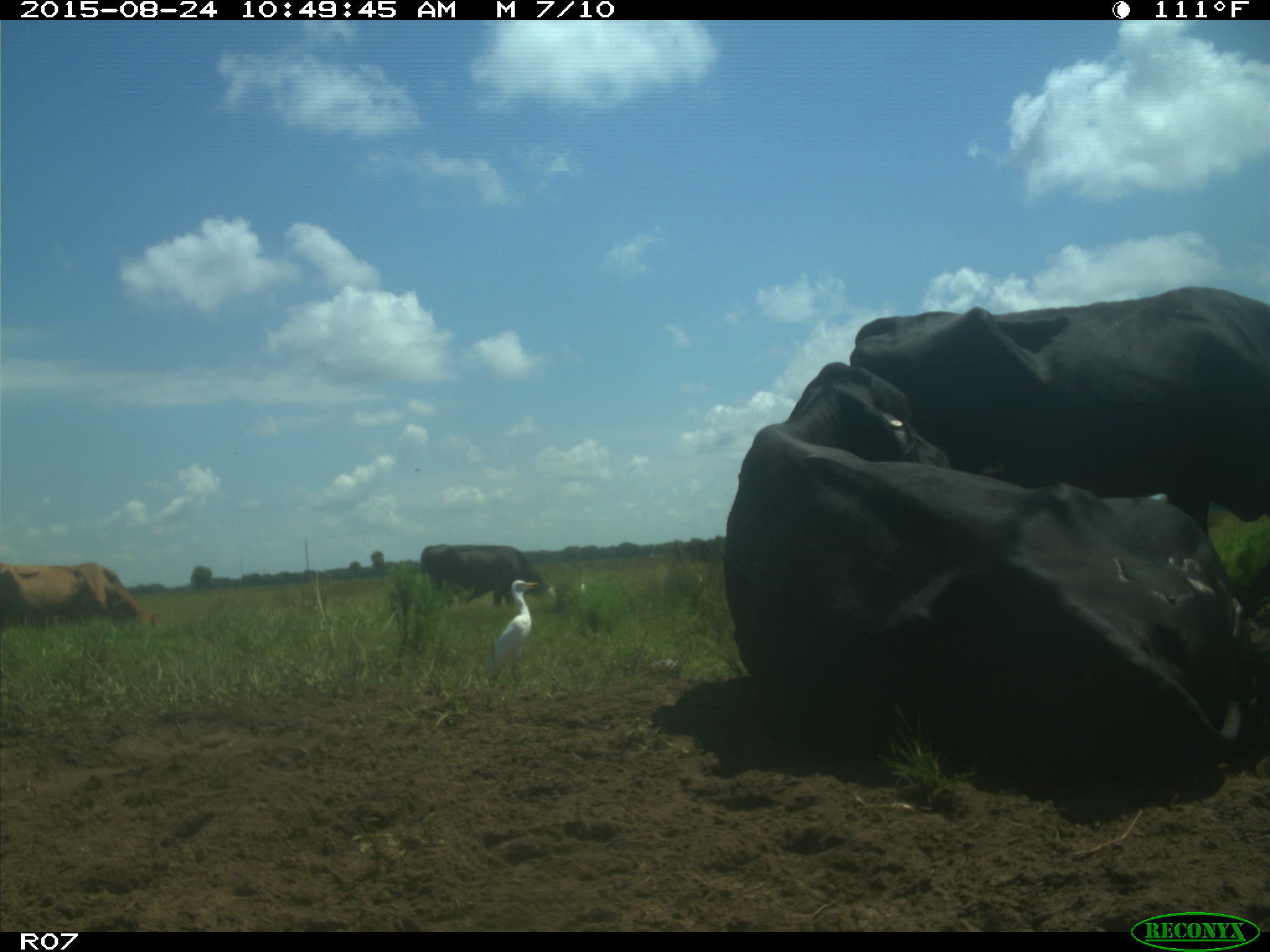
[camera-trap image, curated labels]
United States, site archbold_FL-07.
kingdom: Animalia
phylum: Chordata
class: Mammalia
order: Artiodactyla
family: Bovidae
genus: Bos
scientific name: Bos taurus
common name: domestic cow